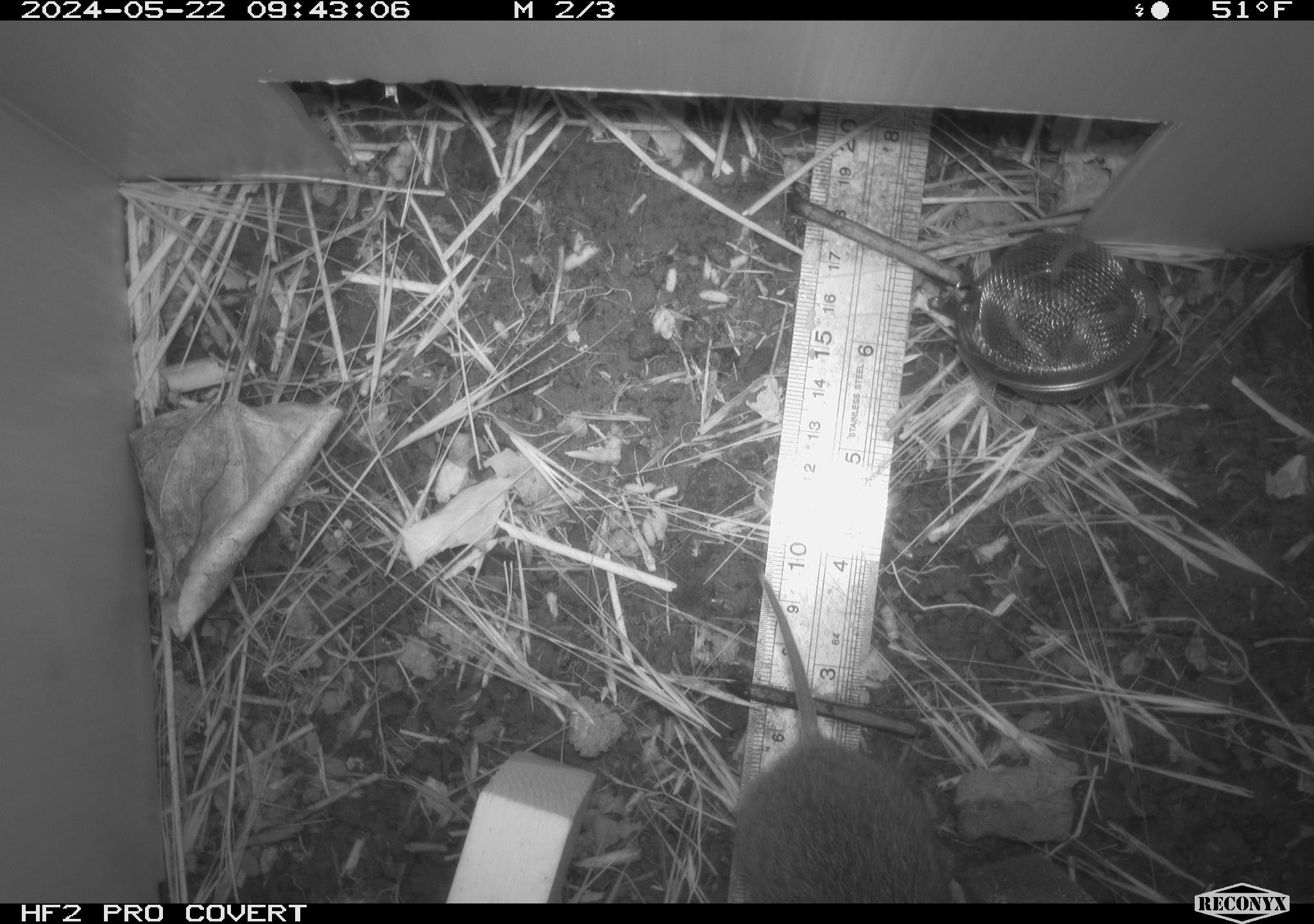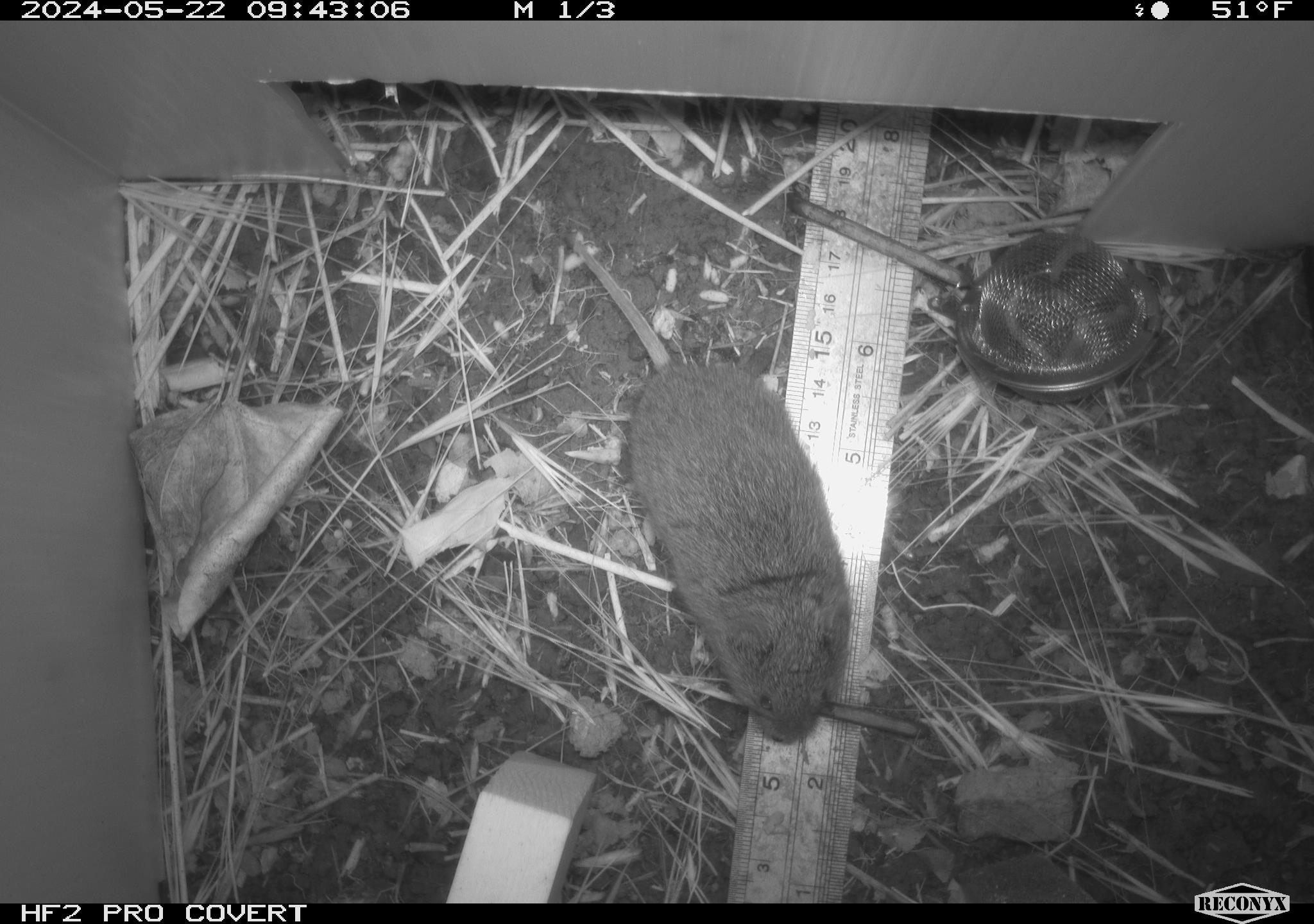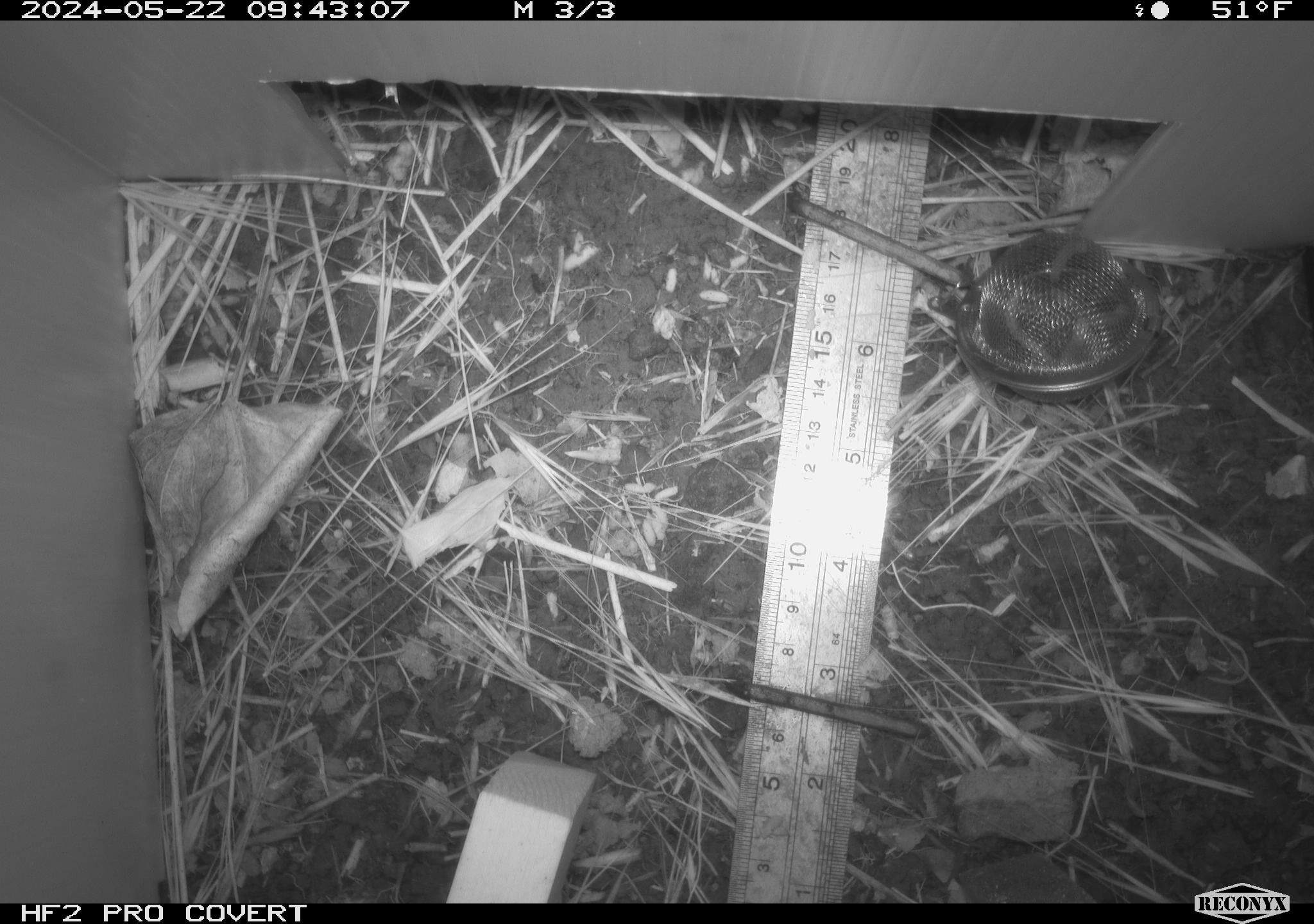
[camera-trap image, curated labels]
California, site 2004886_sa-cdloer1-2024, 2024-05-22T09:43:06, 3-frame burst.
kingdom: Animalia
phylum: Chordata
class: Mammalia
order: Rodentia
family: Cricetidae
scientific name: Arvicolinae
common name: voles, lemmings, and muskrats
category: arvicolinae subfamily